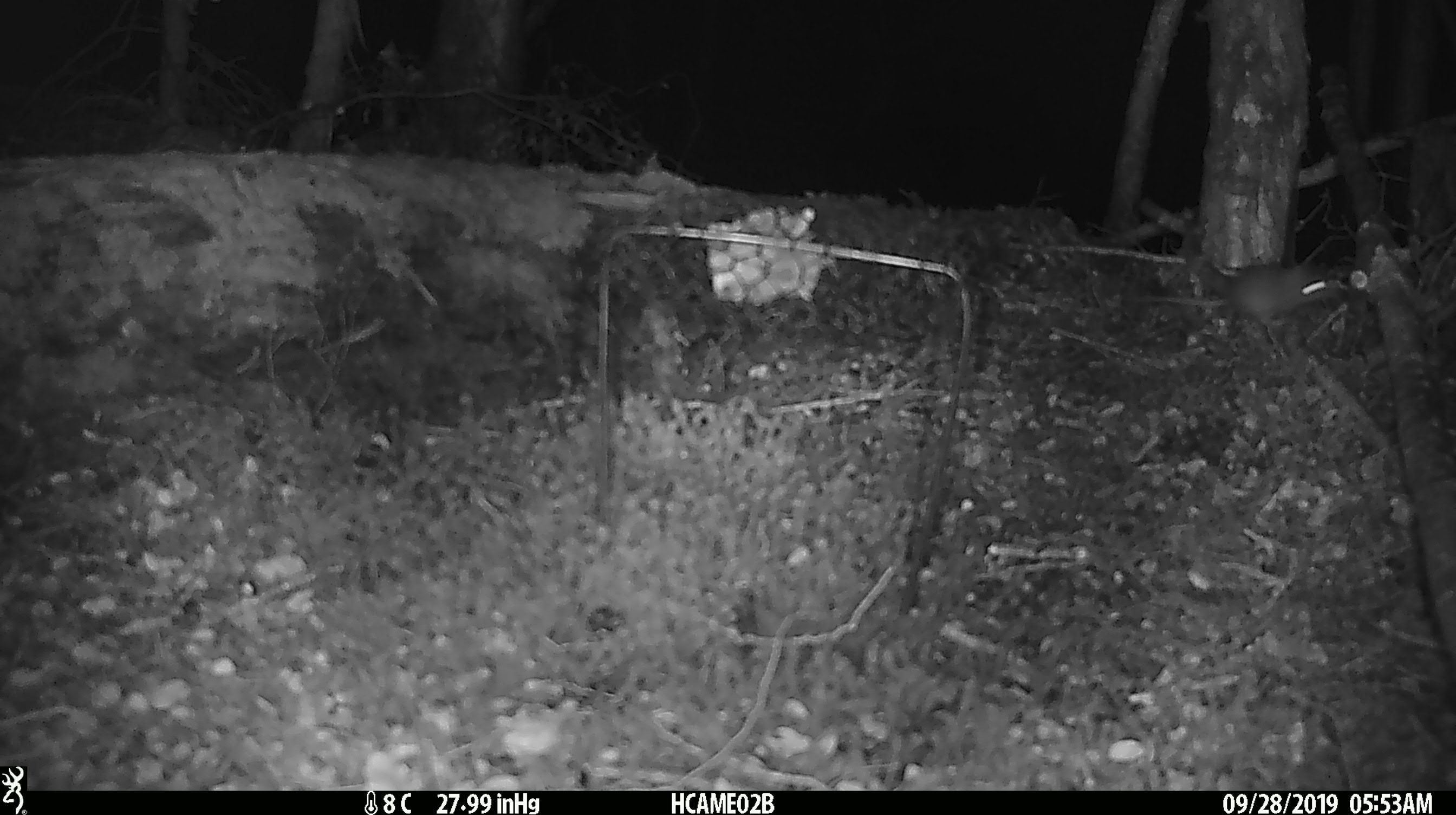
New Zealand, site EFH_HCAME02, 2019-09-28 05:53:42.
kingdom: Animalia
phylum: Chordata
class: Mammalia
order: Rodentia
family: Muridae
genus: Mus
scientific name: Mus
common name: mouse